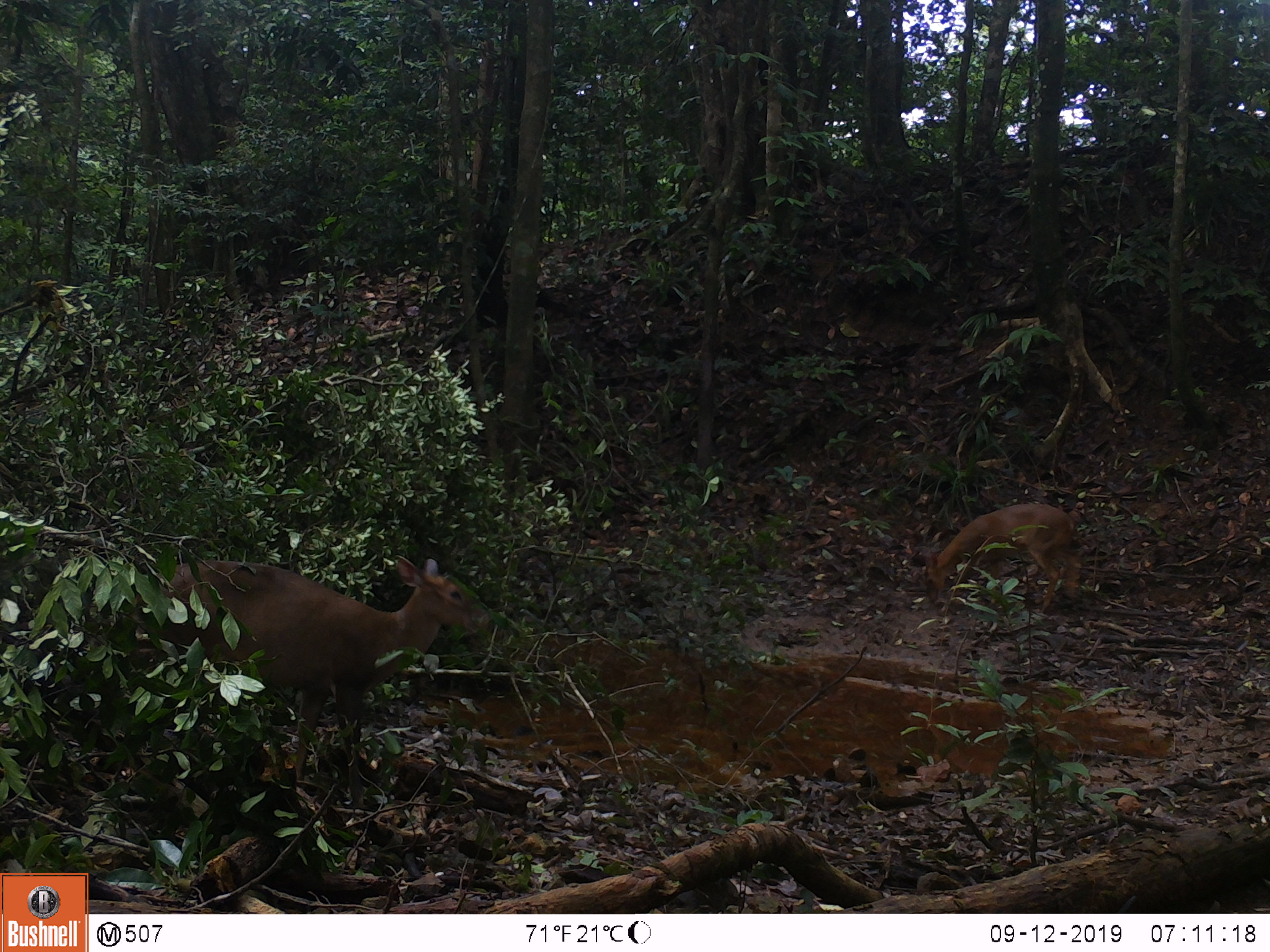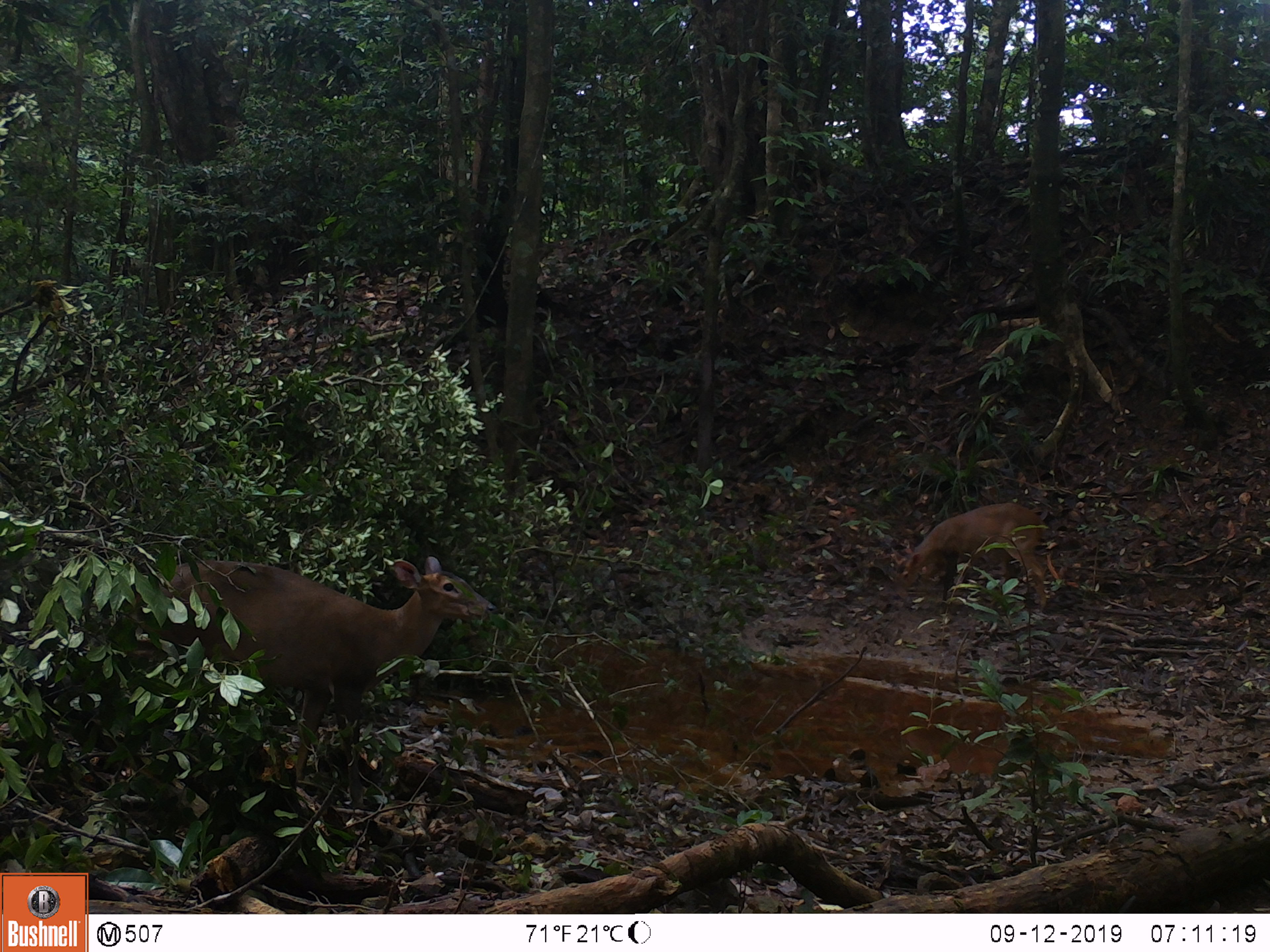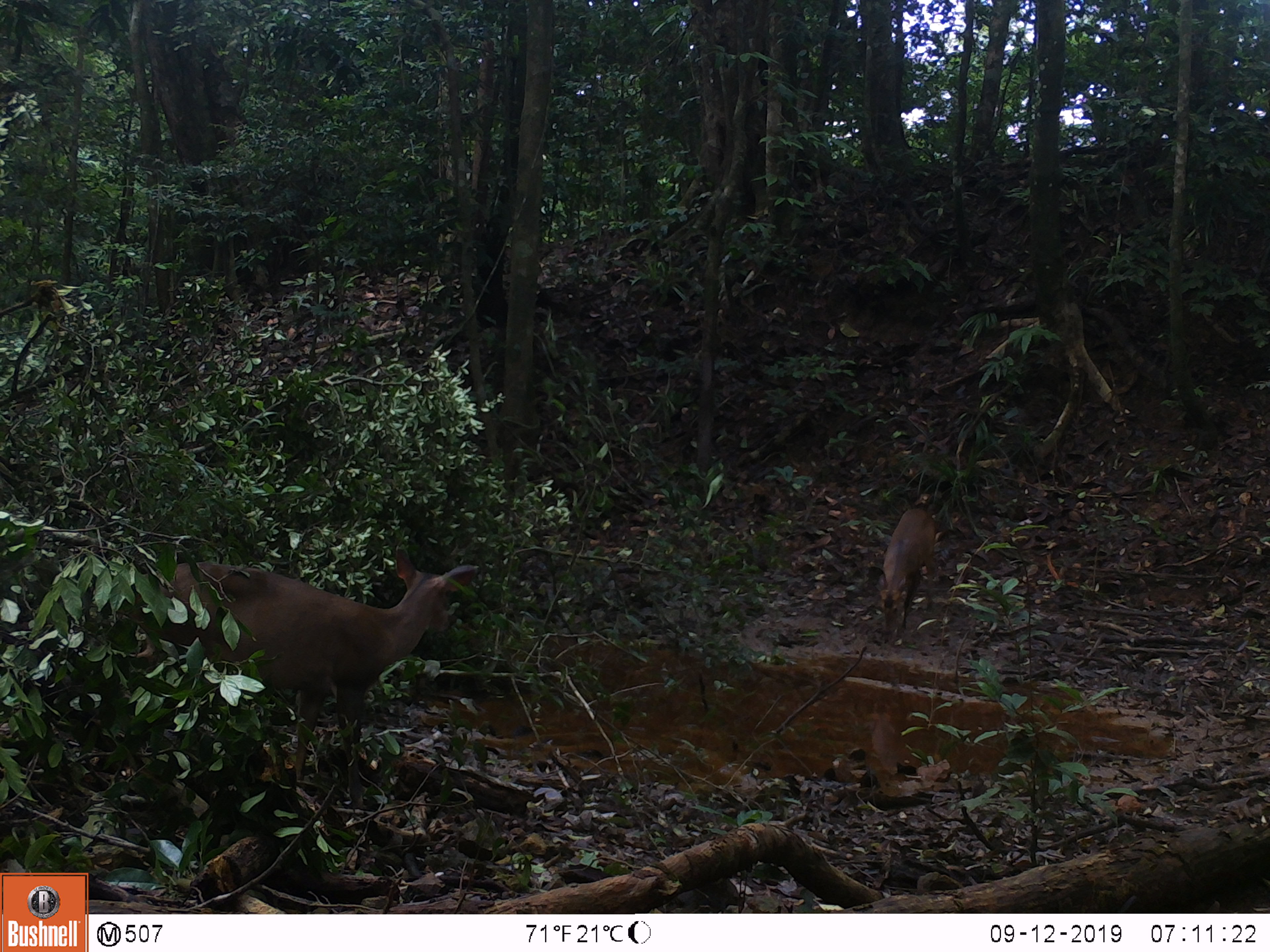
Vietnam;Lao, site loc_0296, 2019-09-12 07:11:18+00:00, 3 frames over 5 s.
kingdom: Animalia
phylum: Chordata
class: Mammalia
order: Artiodactyla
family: Cervidae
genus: Muntiacus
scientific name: Muntiacus vuquangensis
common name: large-antlered muntjac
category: large antlered muntjac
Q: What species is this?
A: Large antlered muntjac (large-antlered muntjac) (Muntiacus vuquangensis).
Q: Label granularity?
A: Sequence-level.